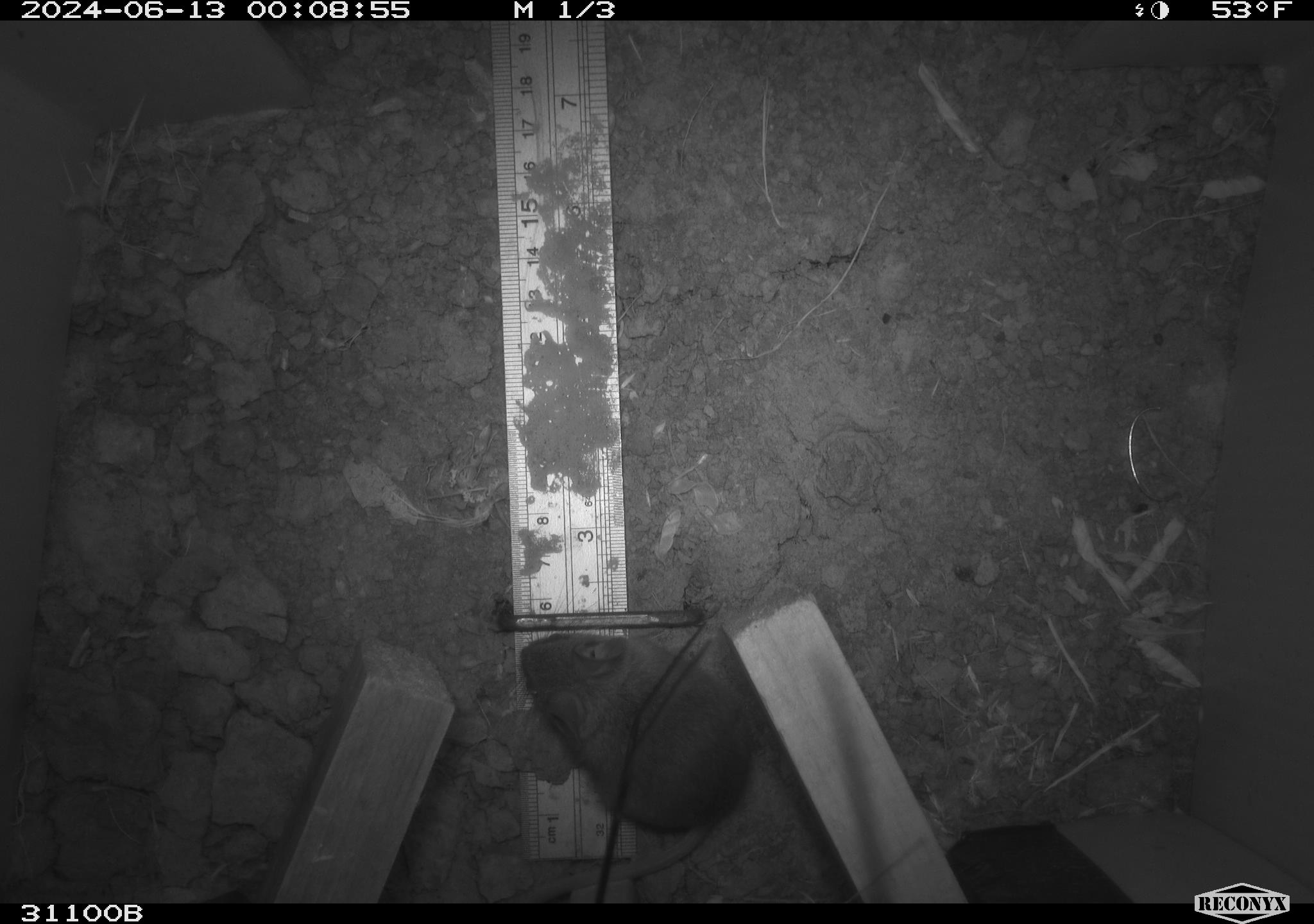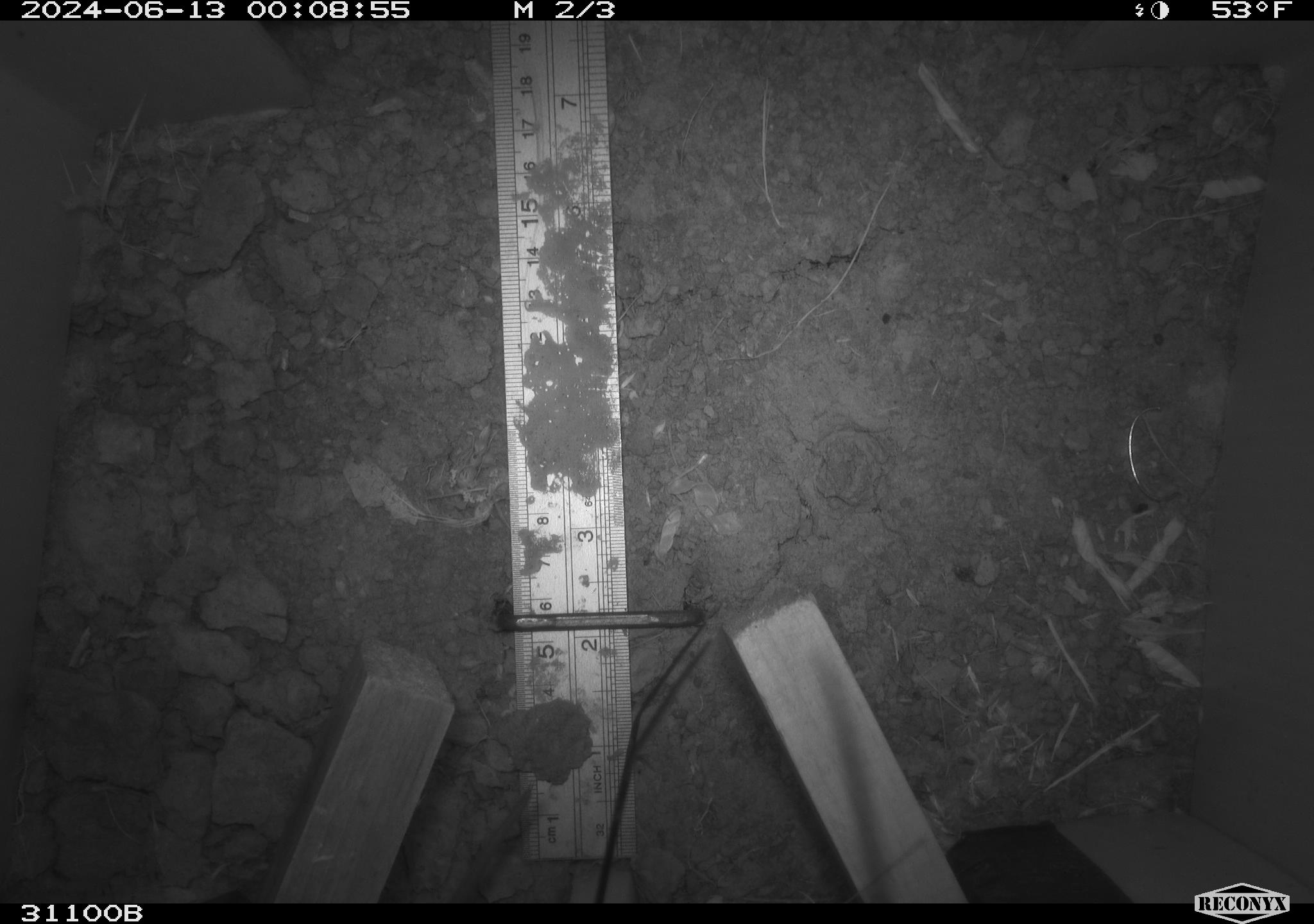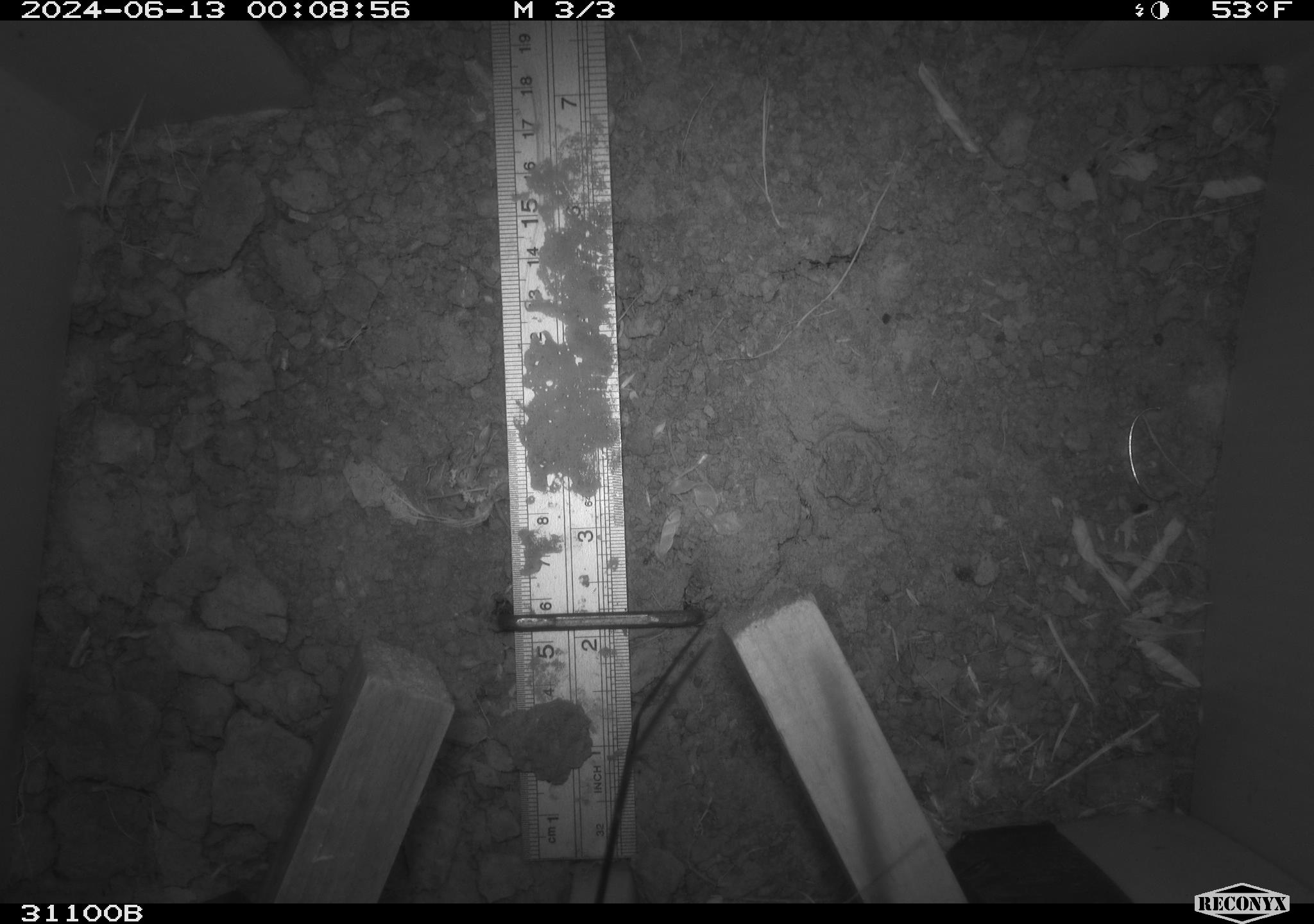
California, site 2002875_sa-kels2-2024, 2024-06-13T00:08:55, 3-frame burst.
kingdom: Animalia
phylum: Chordata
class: Mammalia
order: Rodentia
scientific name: Rodentia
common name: rodent